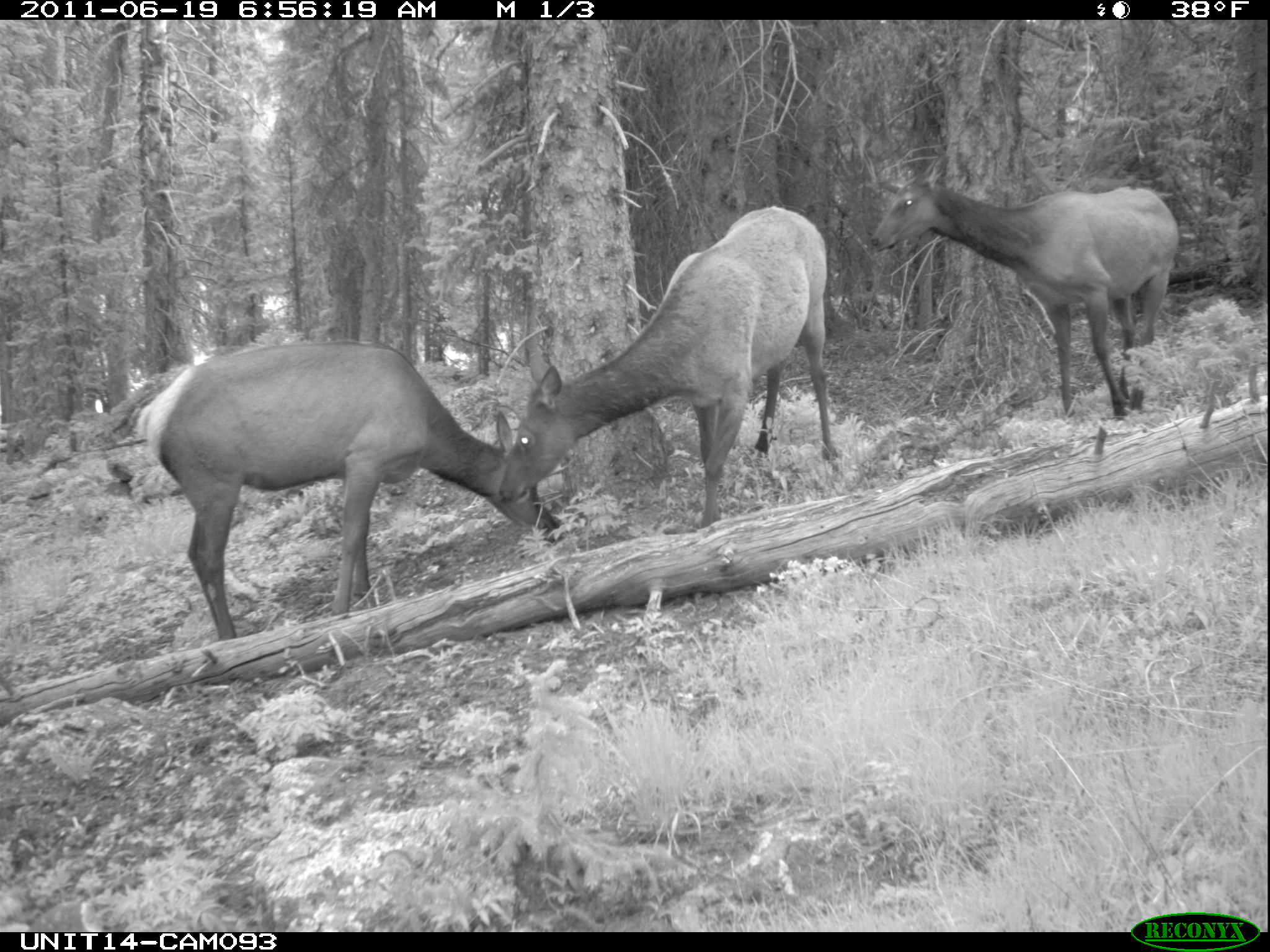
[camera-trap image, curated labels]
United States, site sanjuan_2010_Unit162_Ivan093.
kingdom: Animalia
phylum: Chordata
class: Mammalia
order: Artiodactyla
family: Cervidae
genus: Cervus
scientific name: Cervus elaphus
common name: red deer